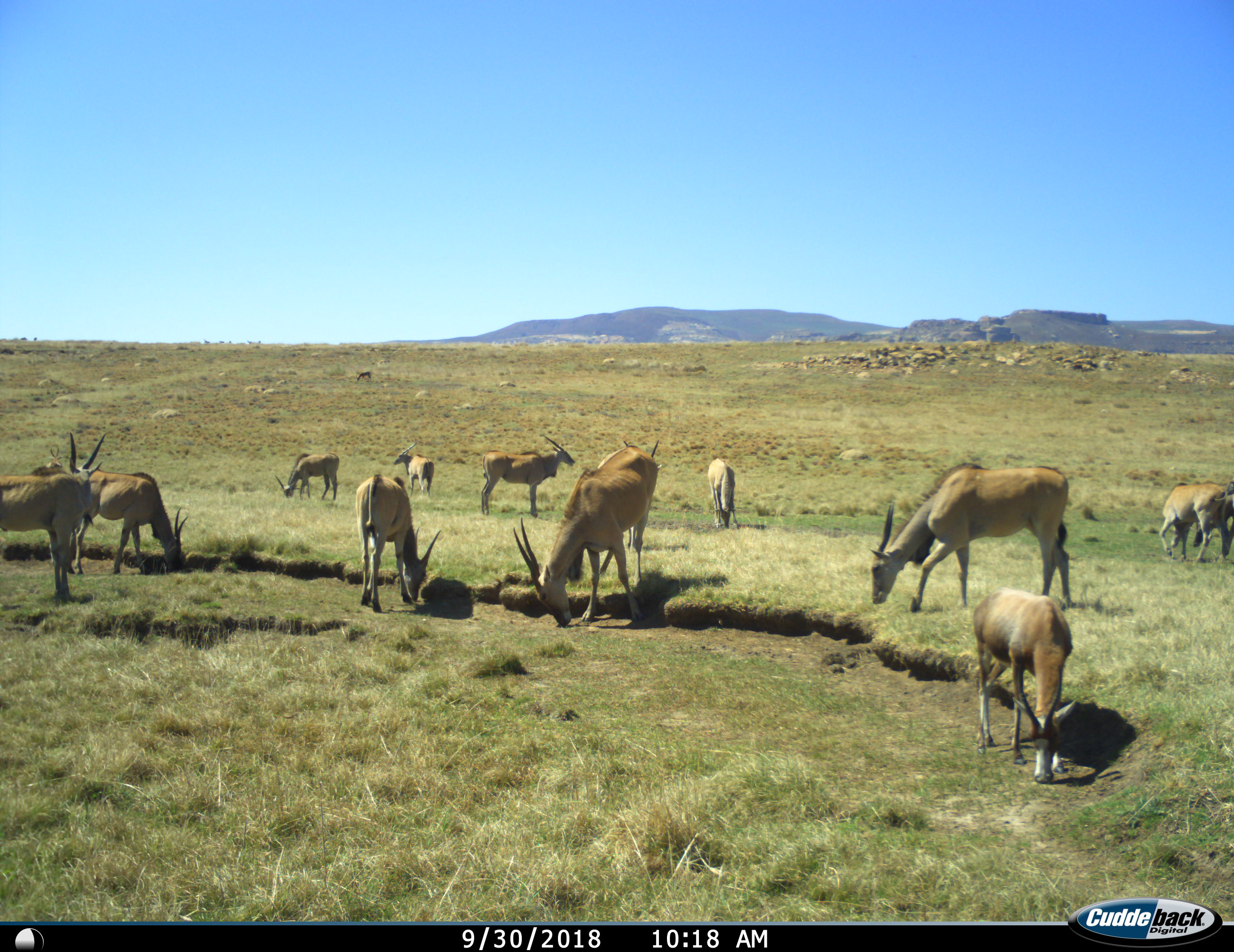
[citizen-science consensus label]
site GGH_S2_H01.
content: unidentified animal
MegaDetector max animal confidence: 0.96